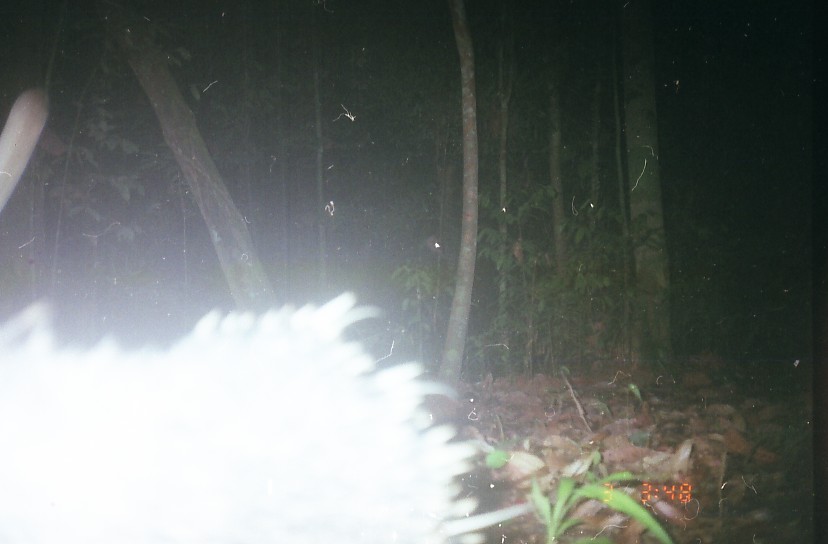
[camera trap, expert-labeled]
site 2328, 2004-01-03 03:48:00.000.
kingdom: Animalia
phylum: Chordata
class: Mammalia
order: Rodentia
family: Hystricidae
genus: Hystrix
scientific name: Hystrix brachyura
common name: east asian porcupine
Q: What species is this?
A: Hystrix brachyura (east asian porcupine).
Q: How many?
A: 1.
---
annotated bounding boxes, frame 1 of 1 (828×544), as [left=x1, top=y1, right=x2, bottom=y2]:
hystrix brachyura: [left=0, top=87, right=532, bottom=543]